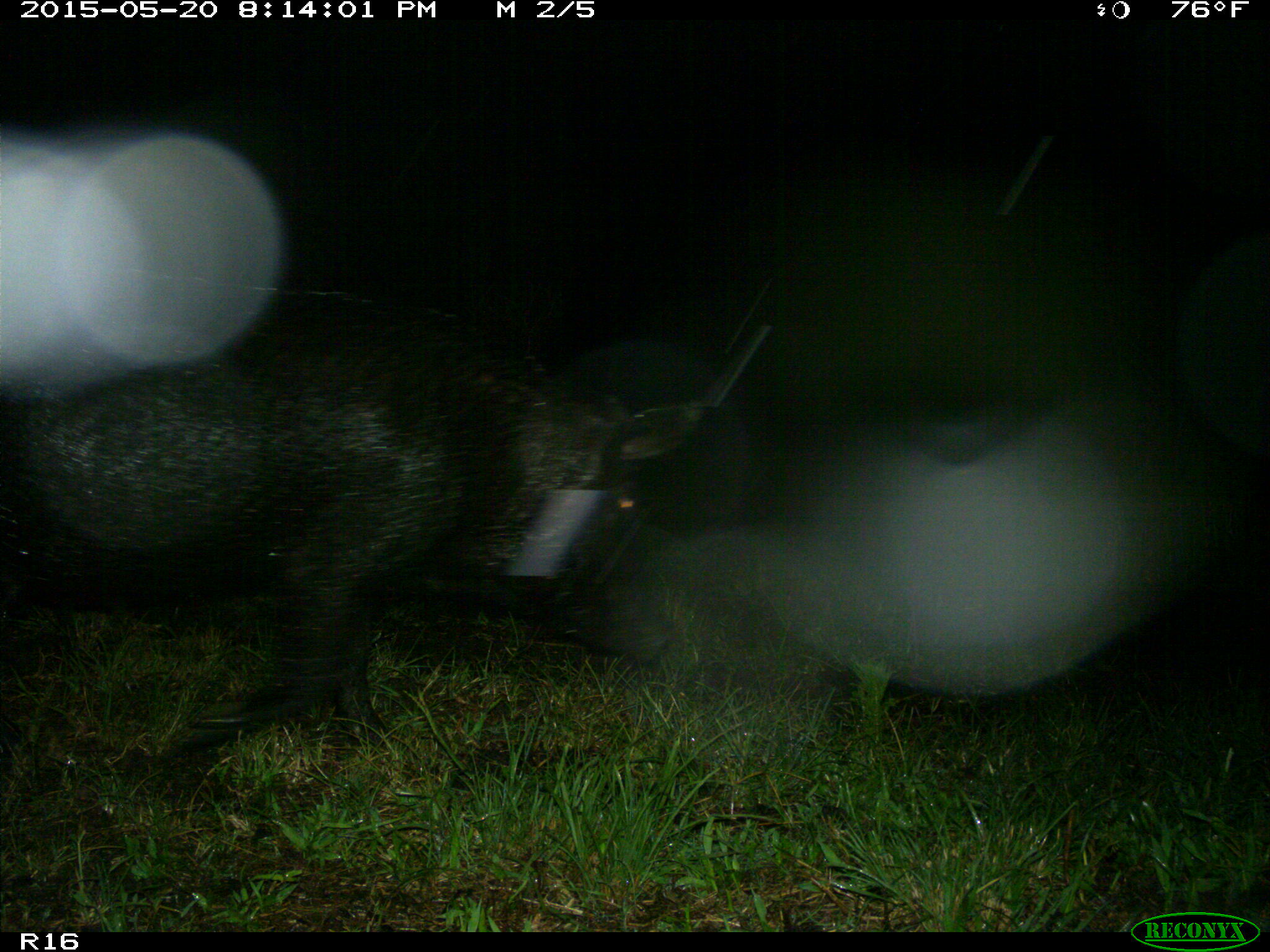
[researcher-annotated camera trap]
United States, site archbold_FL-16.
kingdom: Animalia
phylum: Chordata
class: Mammalia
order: Artiodactyla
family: Suidae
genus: Sus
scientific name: Sus scrofa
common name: wild boar